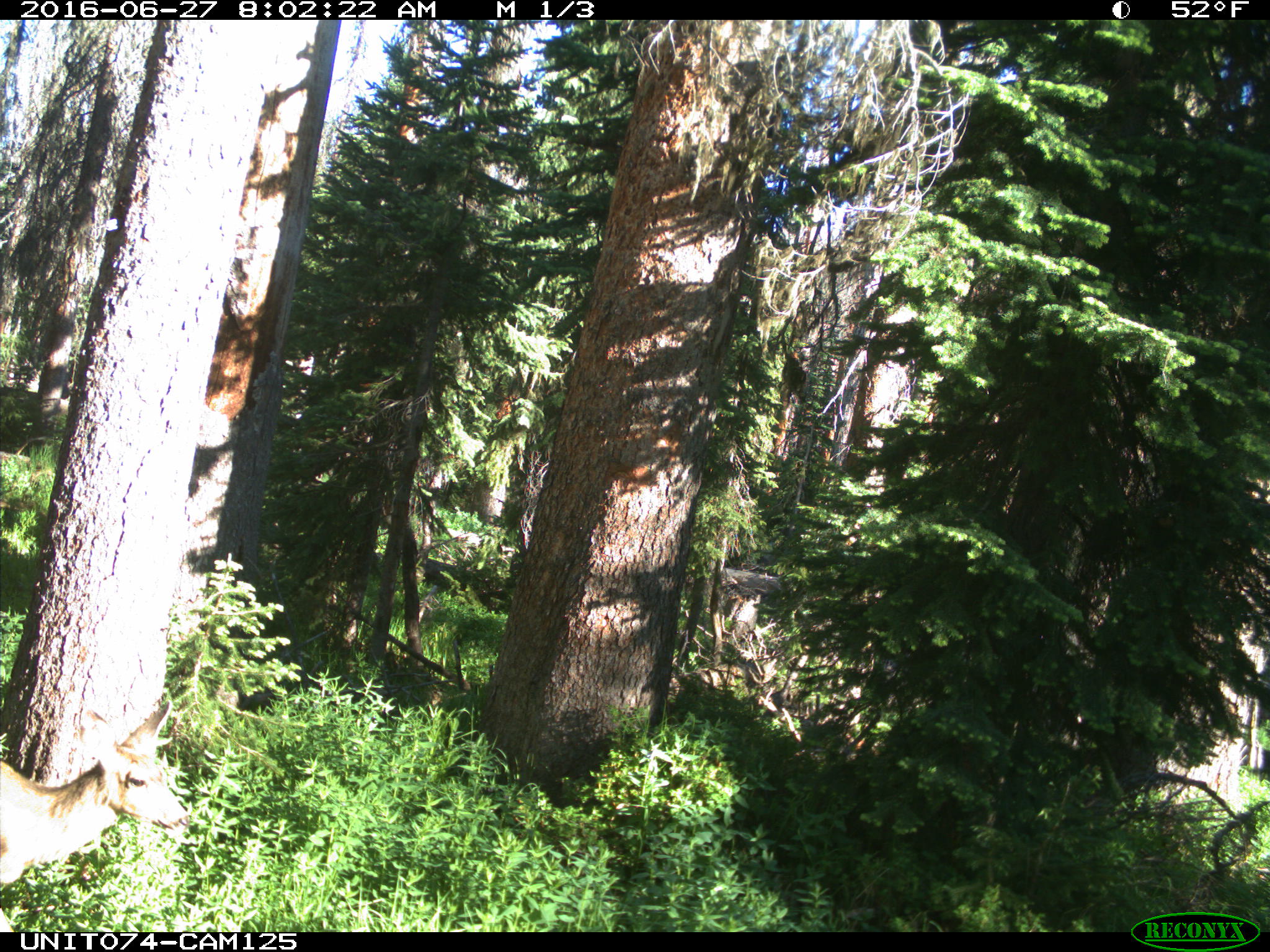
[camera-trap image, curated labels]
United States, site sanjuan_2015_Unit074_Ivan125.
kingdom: Animalia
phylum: Chordata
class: Mammalia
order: Artiodactyla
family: Cervidae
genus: Odocoileus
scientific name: Odocoileus hemionus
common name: mule deer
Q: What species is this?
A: Odocoileus hemionus (mule deer).